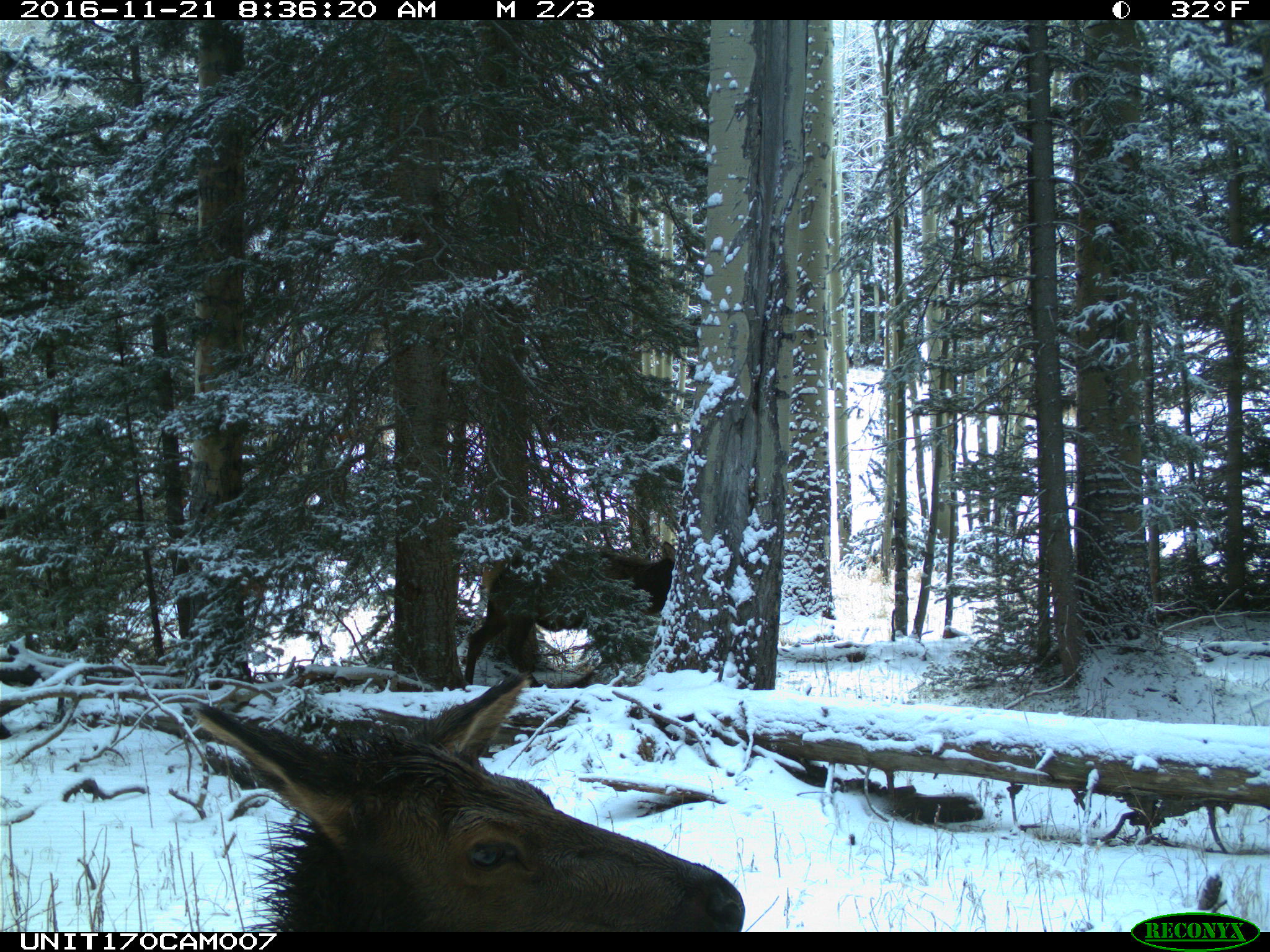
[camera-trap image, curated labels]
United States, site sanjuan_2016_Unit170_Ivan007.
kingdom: Animalia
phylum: Chordata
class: Mammalia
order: Artiodactyla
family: Cervidae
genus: Cervus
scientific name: Cervus elaphus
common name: red deer